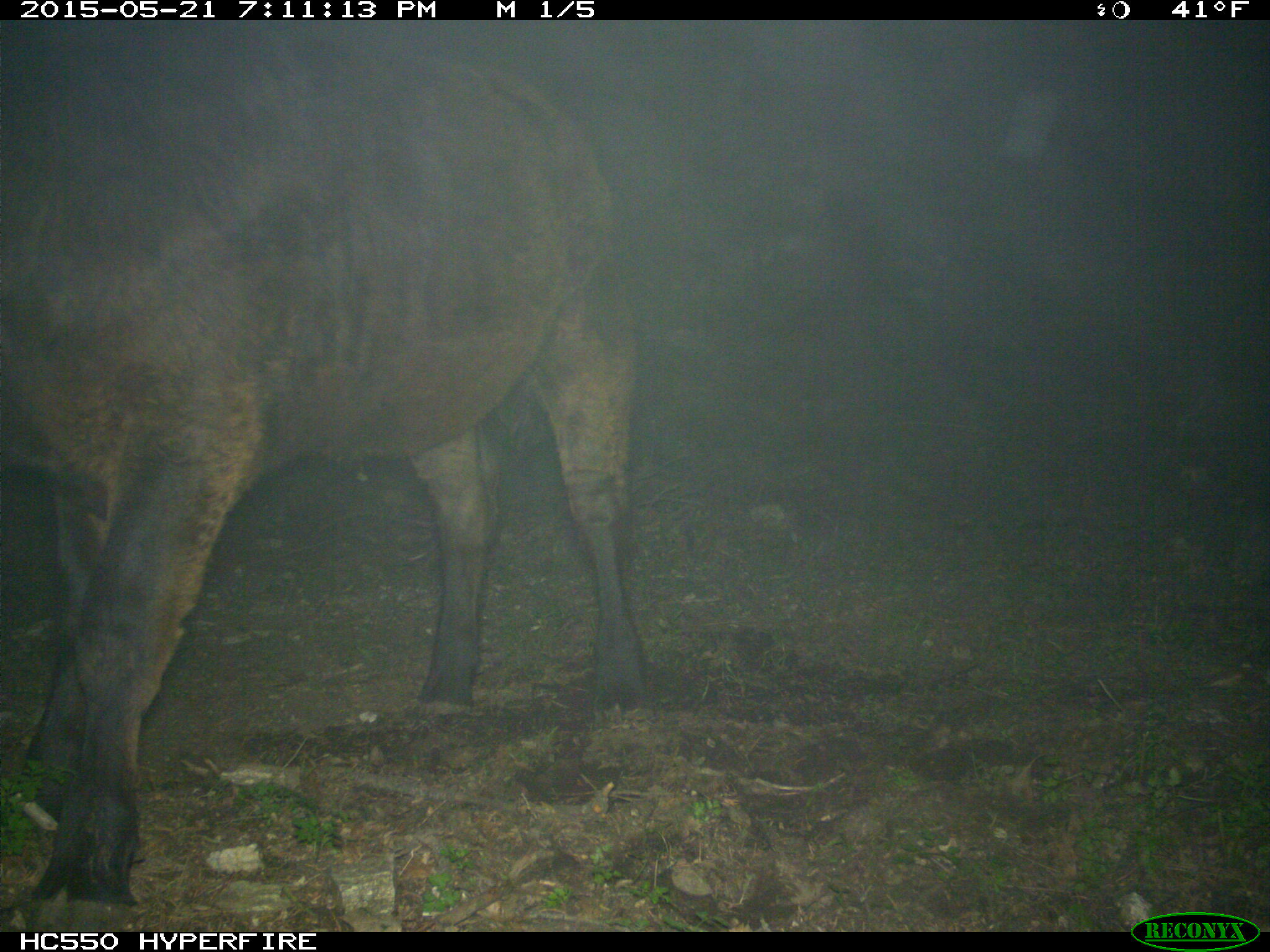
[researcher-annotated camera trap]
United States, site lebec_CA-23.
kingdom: Animalia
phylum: Chordata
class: Mammalia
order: Artiodactyla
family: Bovidae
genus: Bos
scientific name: Bos taurus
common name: domestic cow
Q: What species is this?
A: Bos taurus (domestic cow).